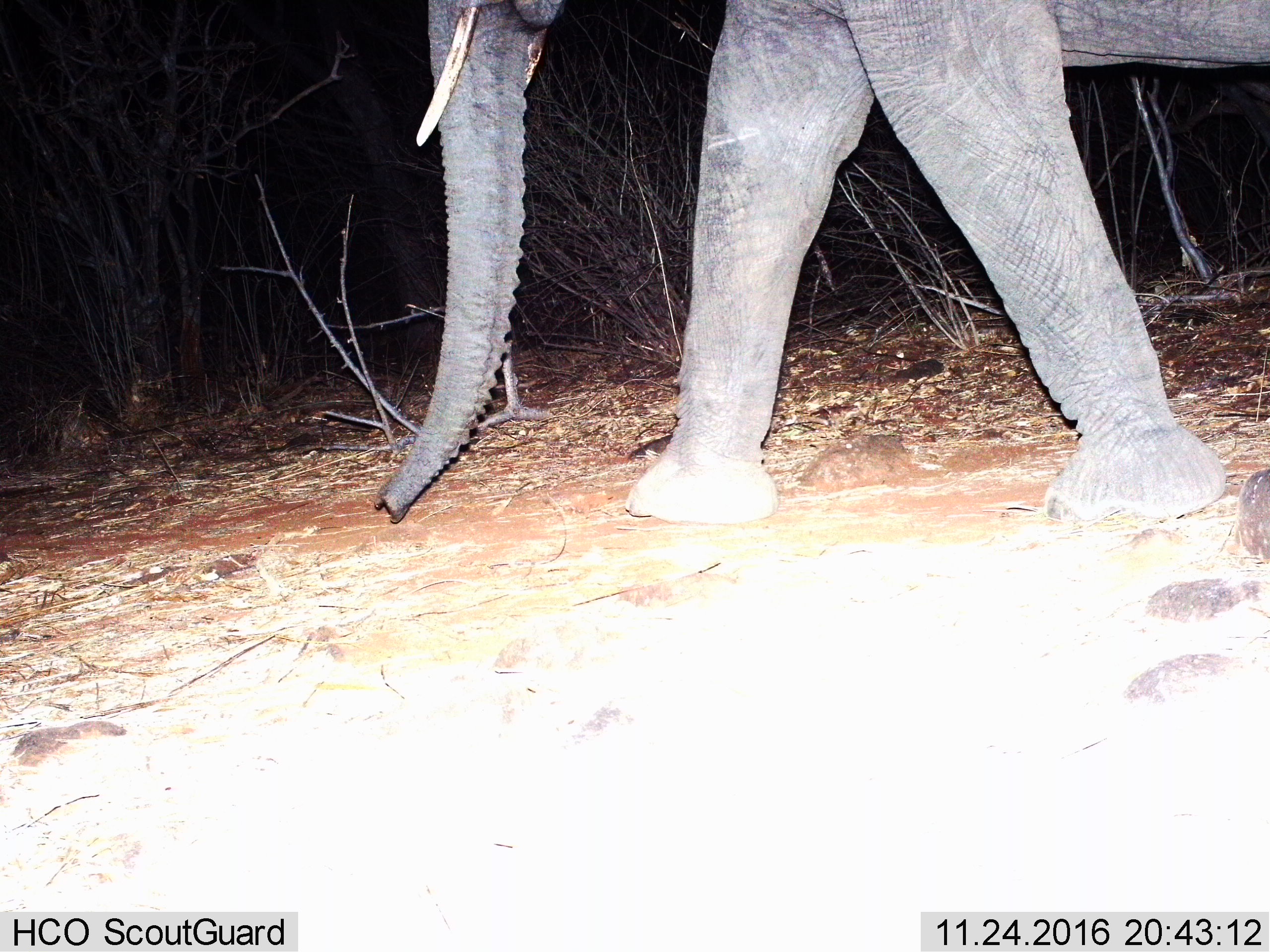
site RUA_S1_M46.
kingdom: Animalia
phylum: Chordata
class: Mammalia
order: Proboscidea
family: Elephantidae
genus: Loxodonta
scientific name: Loxodonta africana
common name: african bush elephant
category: elephant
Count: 1.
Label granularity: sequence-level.